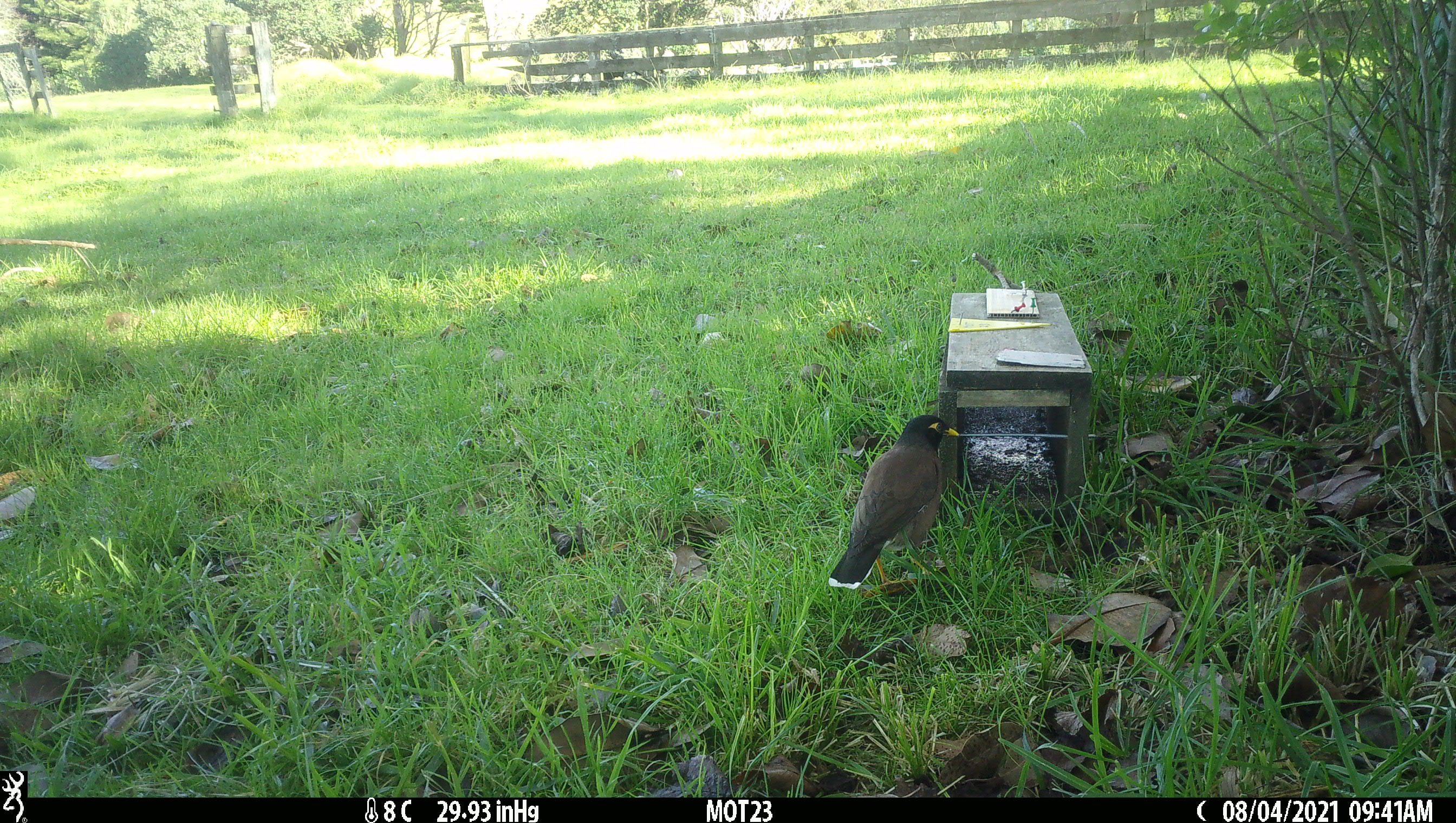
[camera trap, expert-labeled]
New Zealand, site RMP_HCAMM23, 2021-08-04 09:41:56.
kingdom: Animalia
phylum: Chordata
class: Aves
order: Passeriformes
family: Sturnidae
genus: Acridotheres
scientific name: Acridotheres tristis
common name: common myna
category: myna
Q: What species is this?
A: Myna (common myna) (Acridotheres tristis).